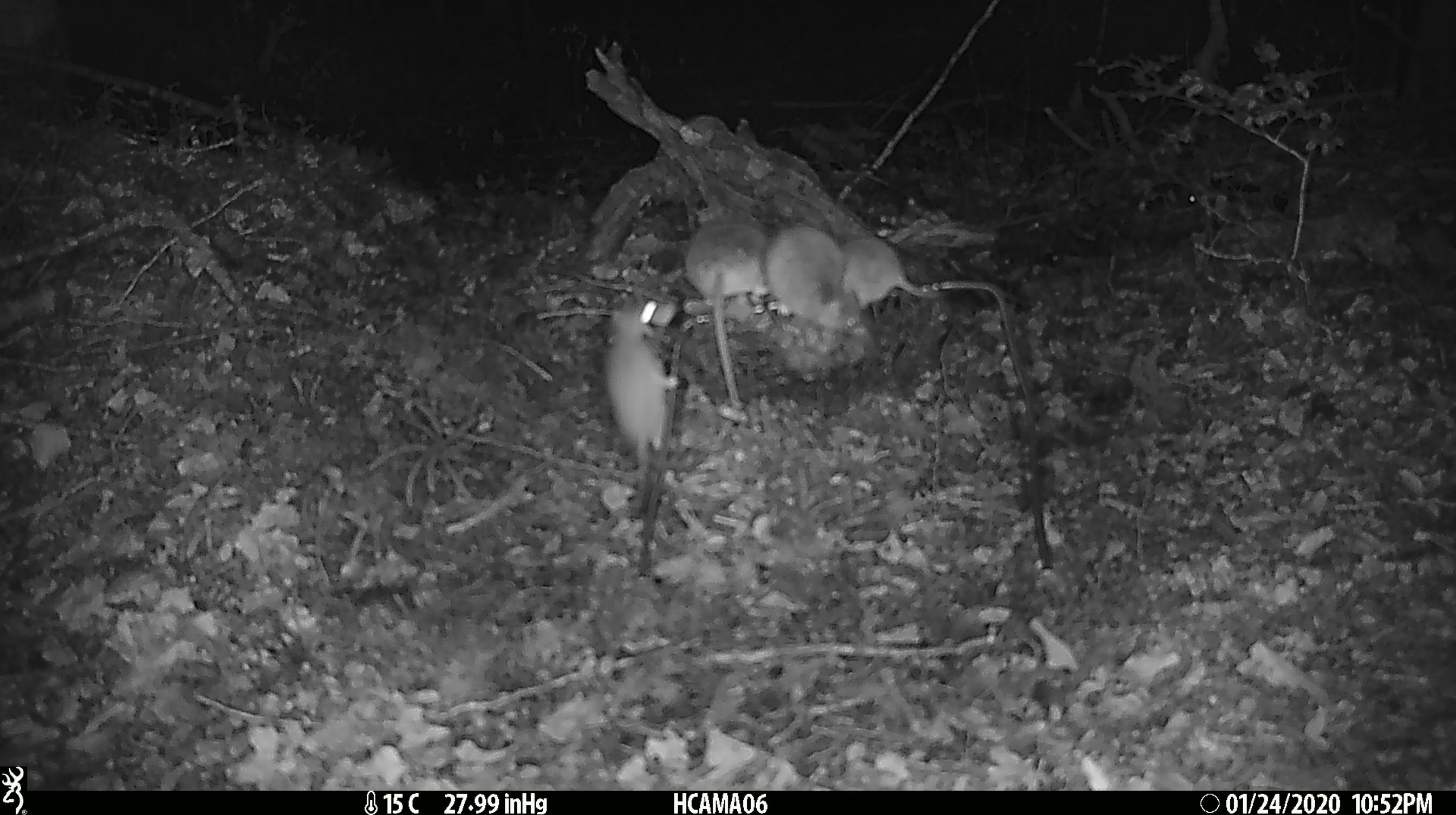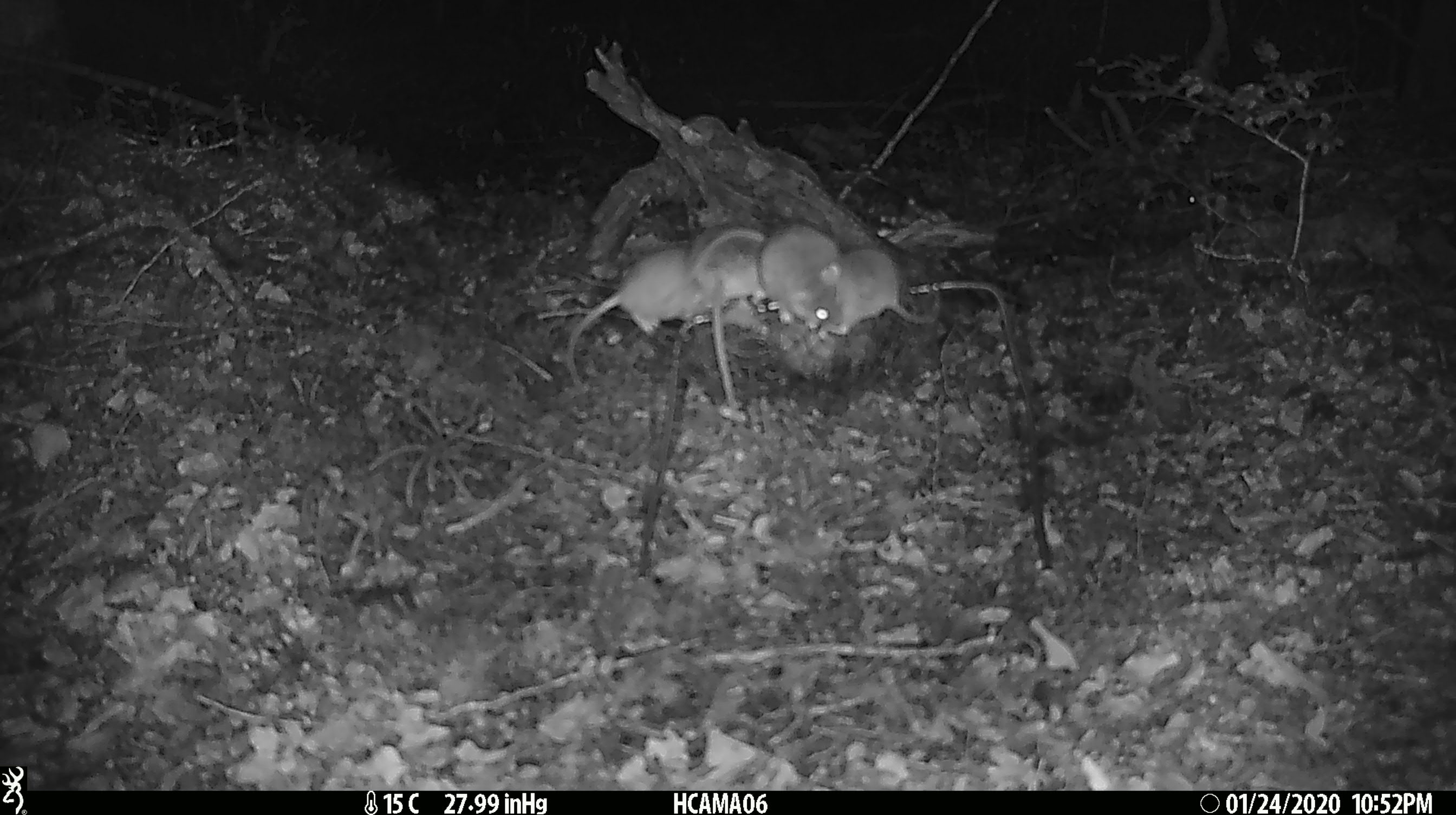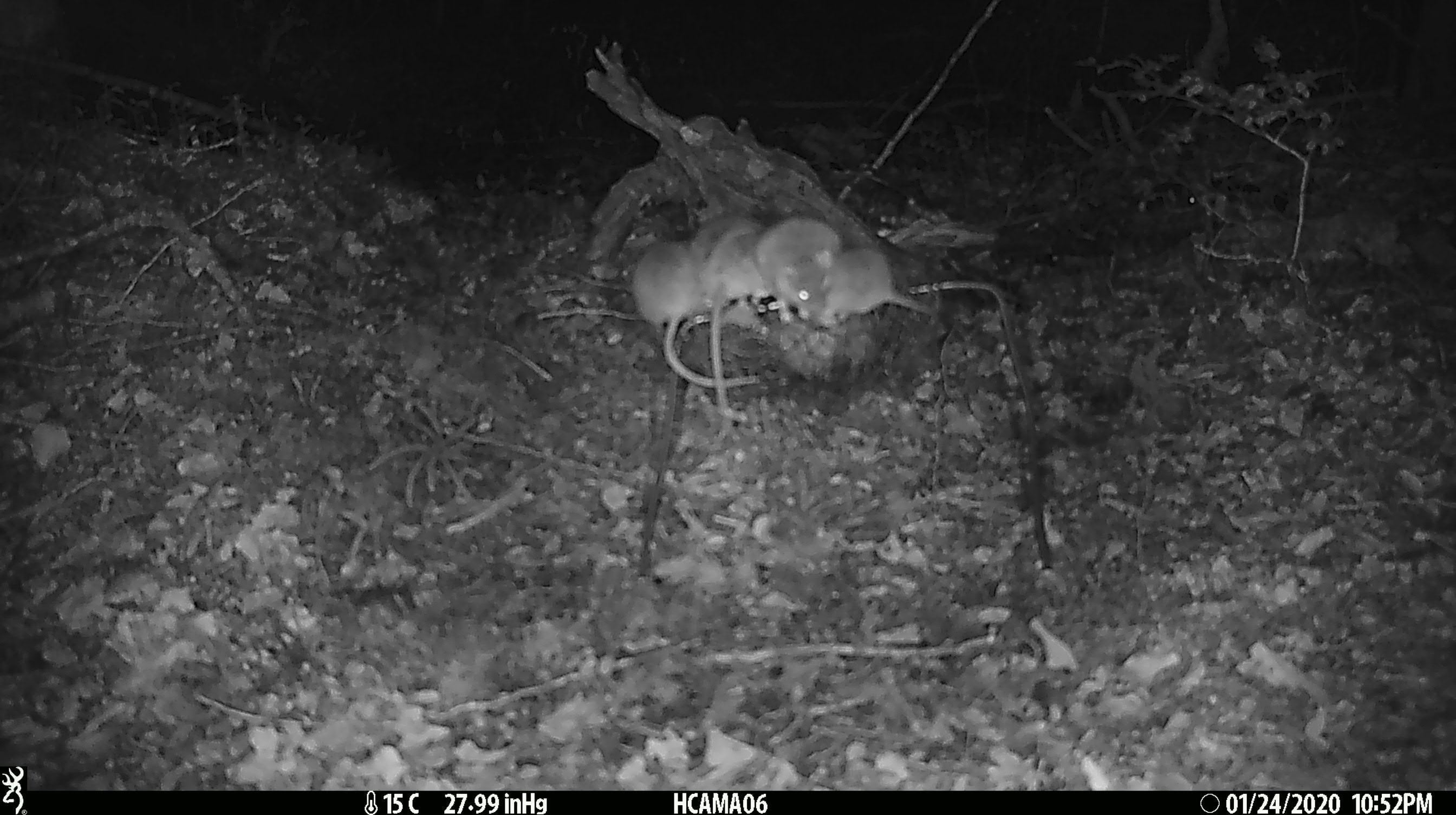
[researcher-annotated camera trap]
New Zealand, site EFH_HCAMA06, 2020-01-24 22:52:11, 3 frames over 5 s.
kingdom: Animalia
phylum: Chordata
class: Mammalia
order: Rodentia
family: Muridae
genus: Mus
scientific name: Mus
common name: mouse